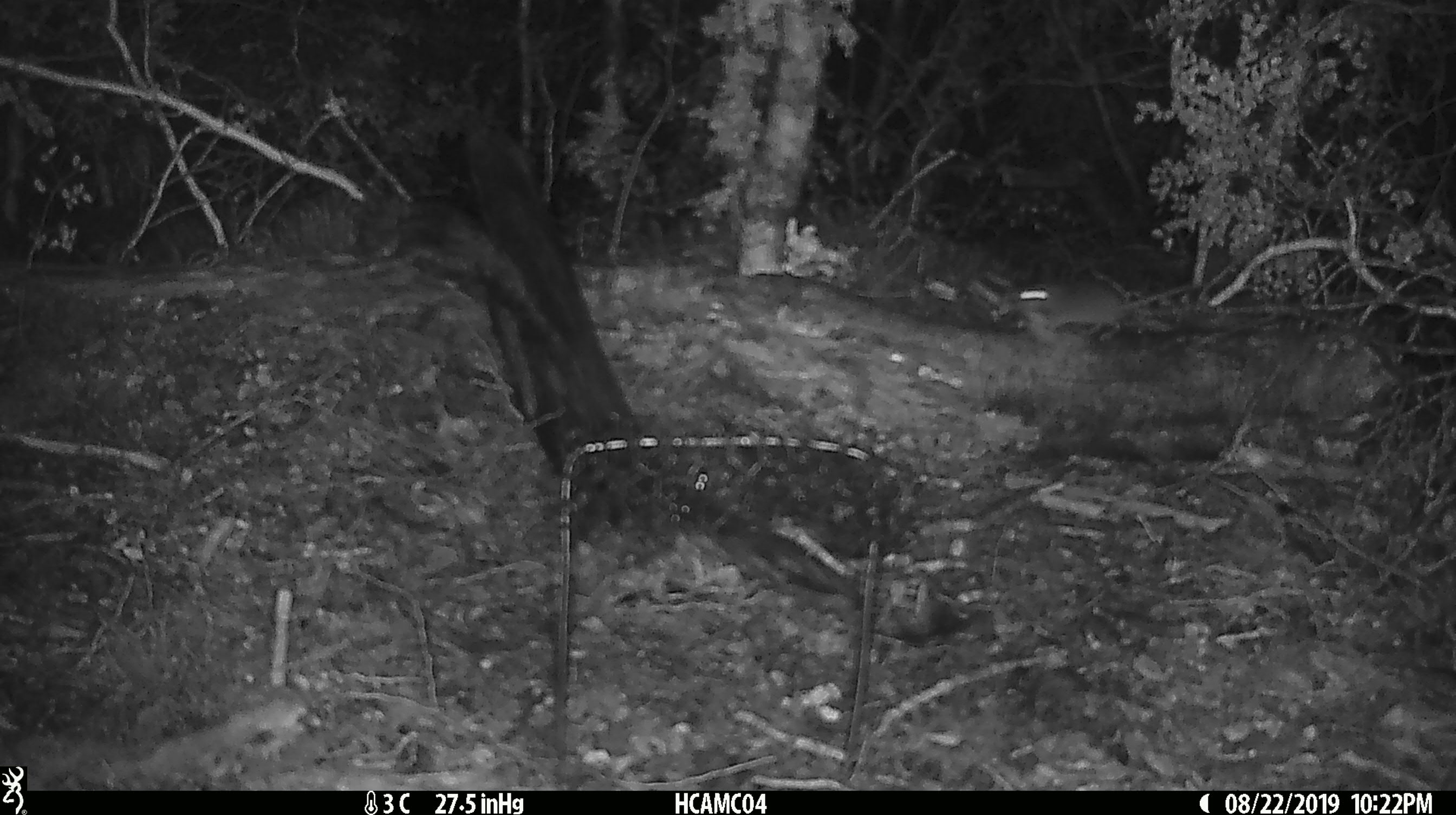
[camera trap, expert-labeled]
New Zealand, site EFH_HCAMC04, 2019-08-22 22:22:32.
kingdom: Animalia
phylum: Chordata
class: Mammalia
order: Rodentia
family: Muridae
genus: Mus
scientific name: Mus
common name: mouse